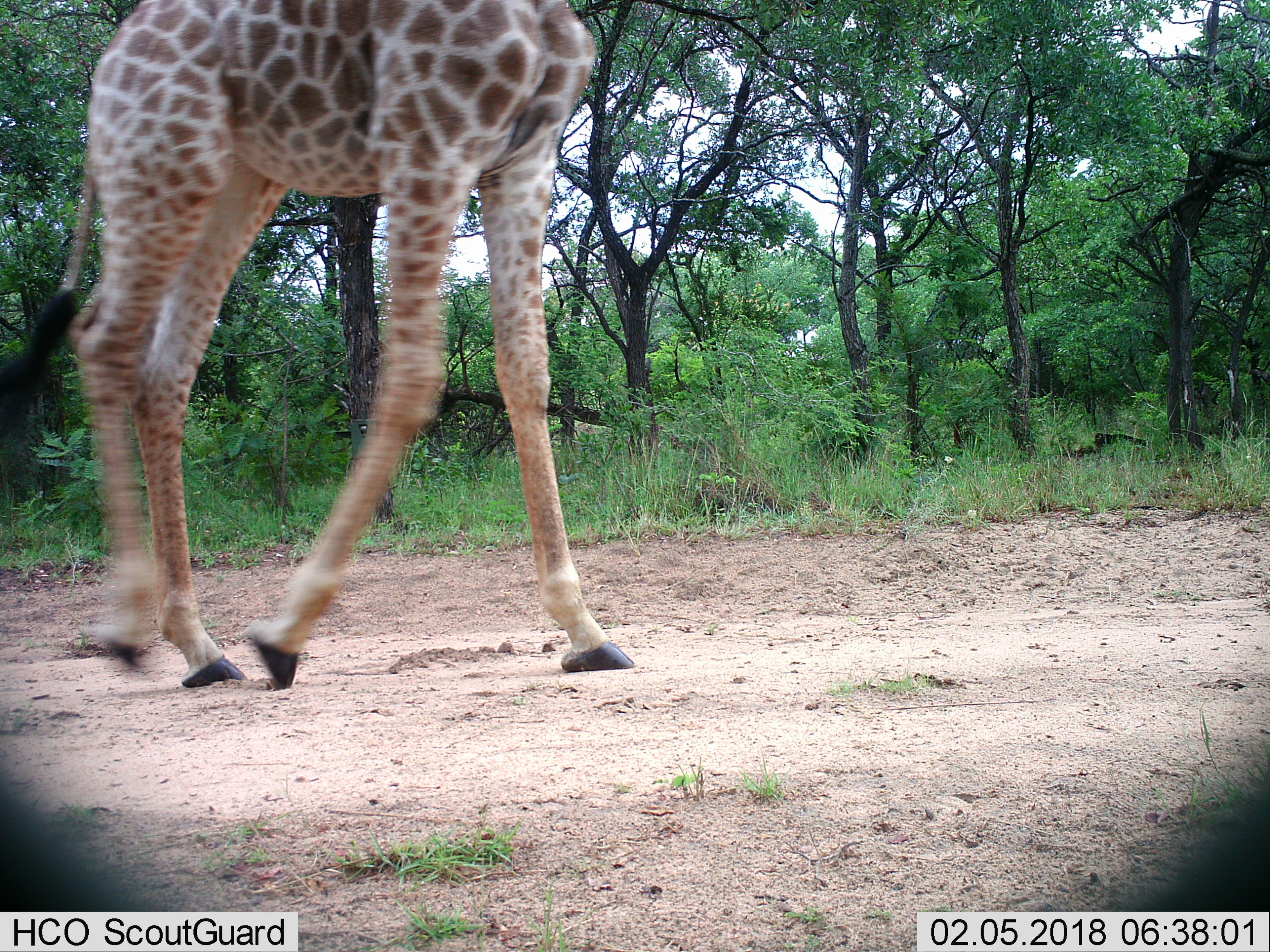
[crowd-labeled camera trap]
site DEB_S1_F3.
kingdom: Animalia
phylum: Chordata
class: Mammalia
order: Artiodactyla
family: Giraffidae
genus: Giraffa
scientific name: Giraffa camelopardalis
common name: giraffe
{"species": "giraffe (Giraffa camelopardalis)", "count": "1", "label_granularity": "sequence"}